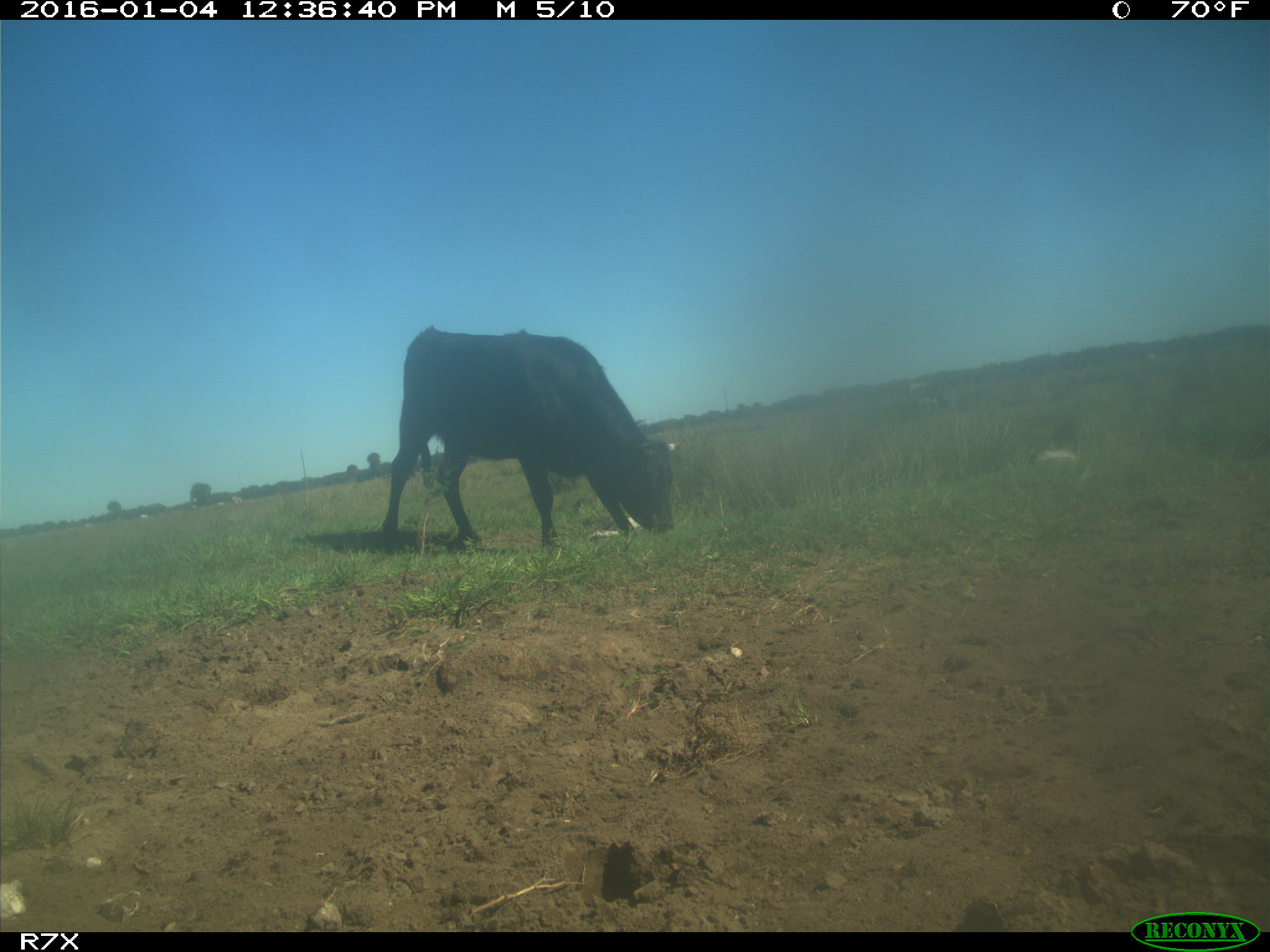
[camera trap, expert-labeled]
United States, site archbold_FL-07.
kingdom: Animalia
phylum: Chordata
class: Mammalia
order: Artiodactyla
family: Bovidae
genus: Bos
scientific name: Bos taurus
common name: domestic cow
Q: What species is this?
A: Bos taurus (domestic cow).